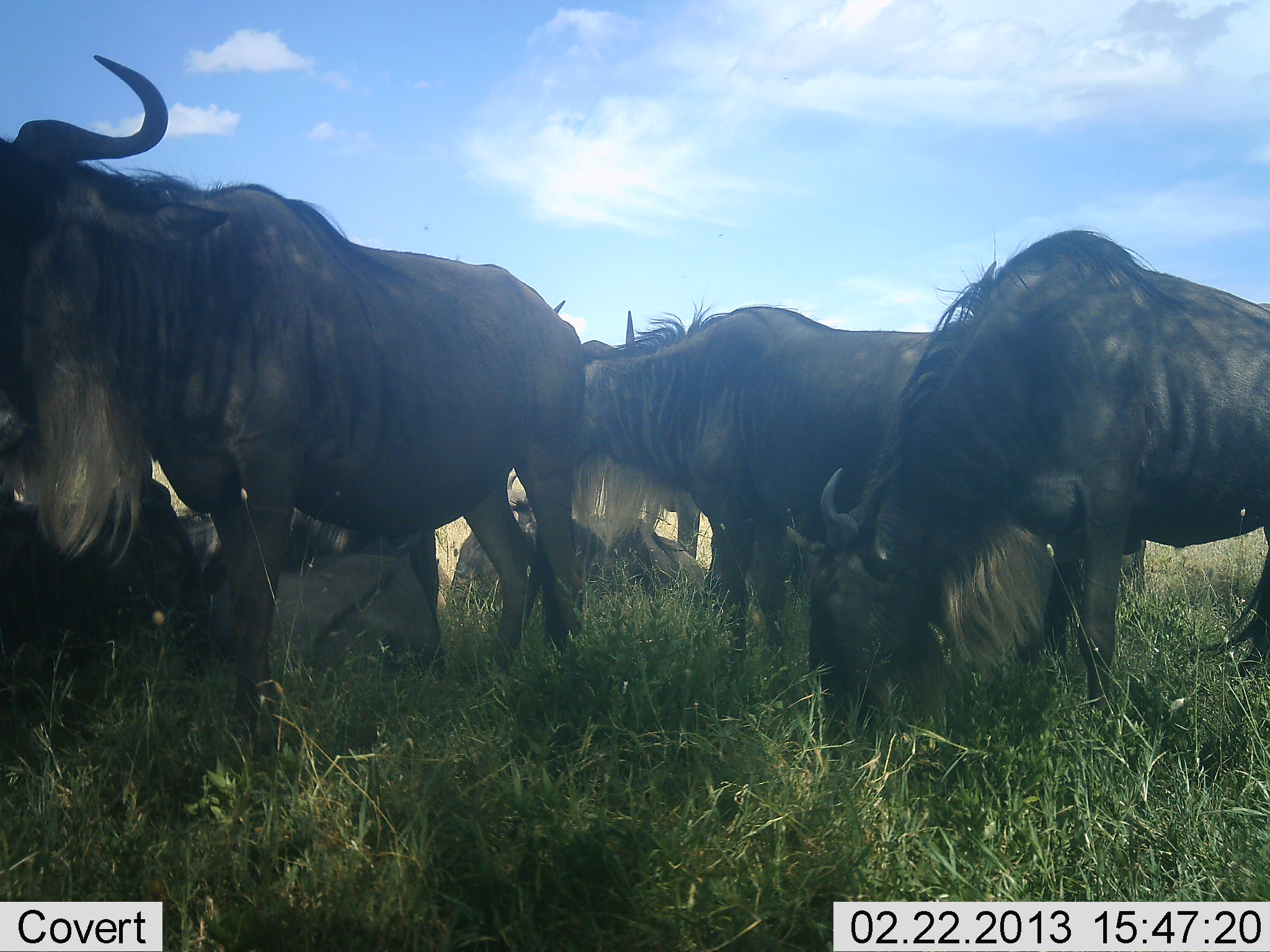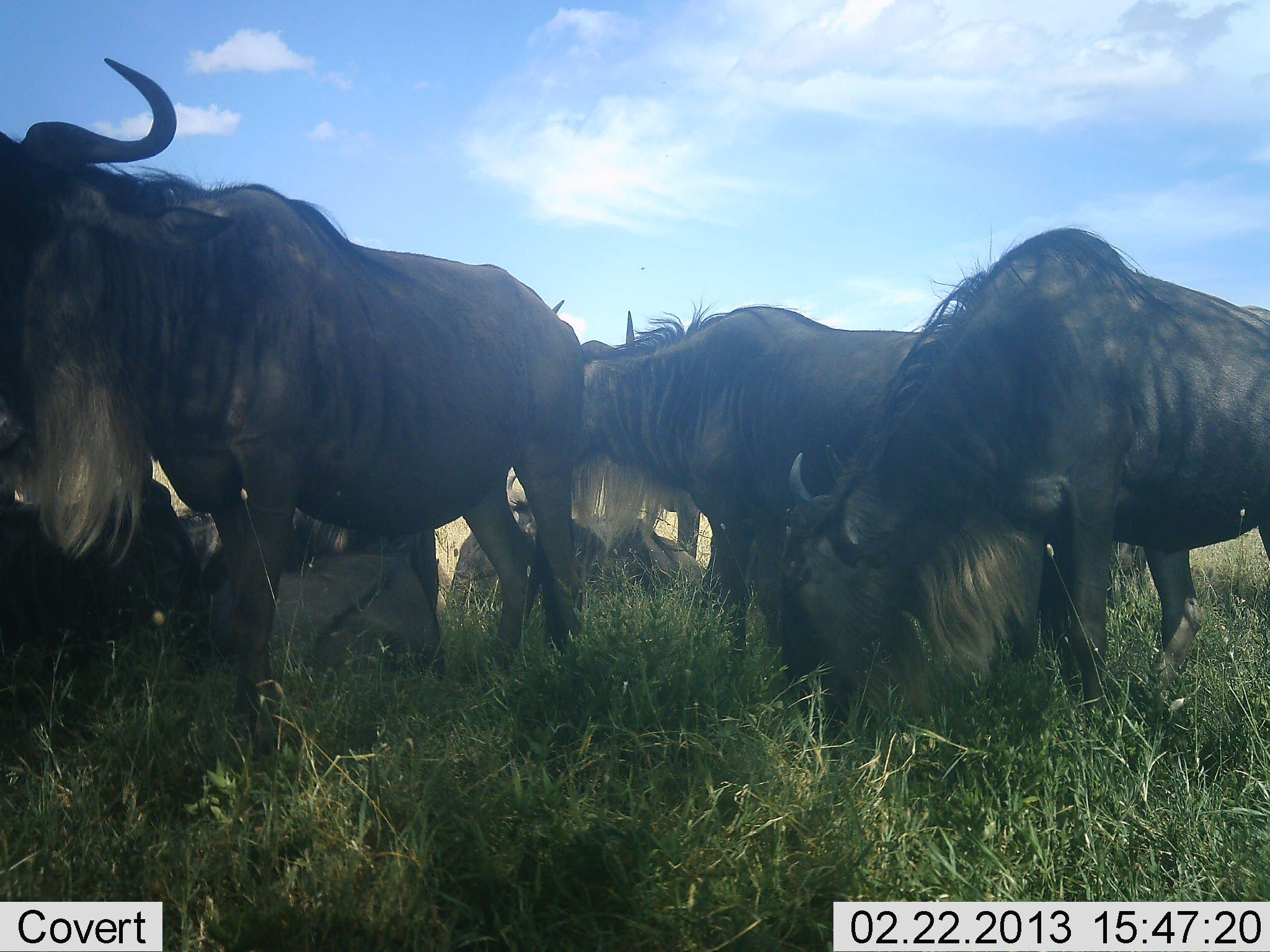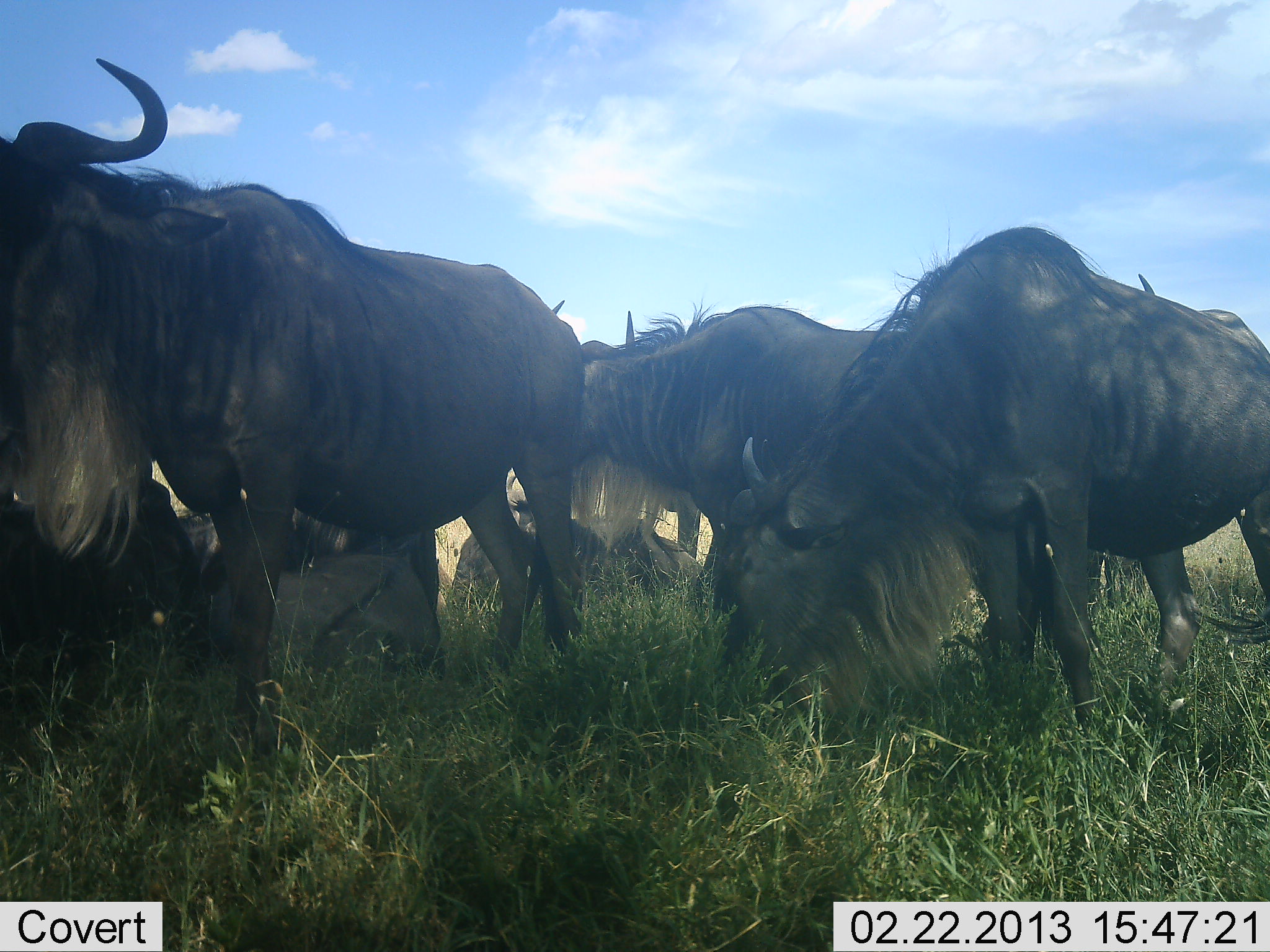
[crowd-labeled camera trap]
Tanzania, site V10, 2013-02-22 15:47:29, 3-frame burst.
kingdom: Animalia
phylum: Chordata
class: Mammalia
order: Artiodactyla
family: Bovidae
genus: Connochaetes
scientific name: Connochaetes taurinus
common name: blue wildebeest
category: wildebeest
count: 6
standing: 71%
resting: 74%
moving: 6%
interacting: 9%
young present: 3%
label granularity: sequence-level